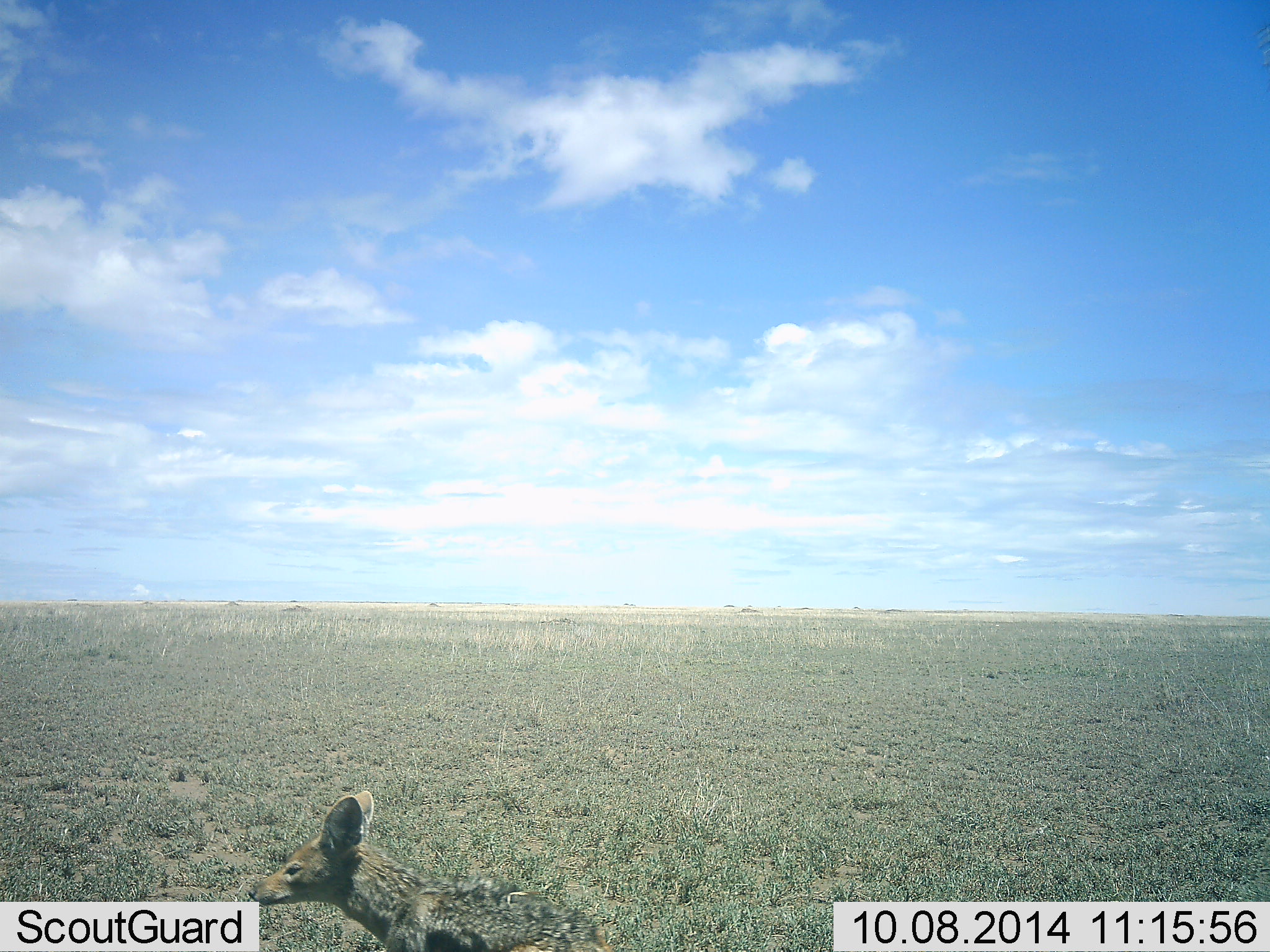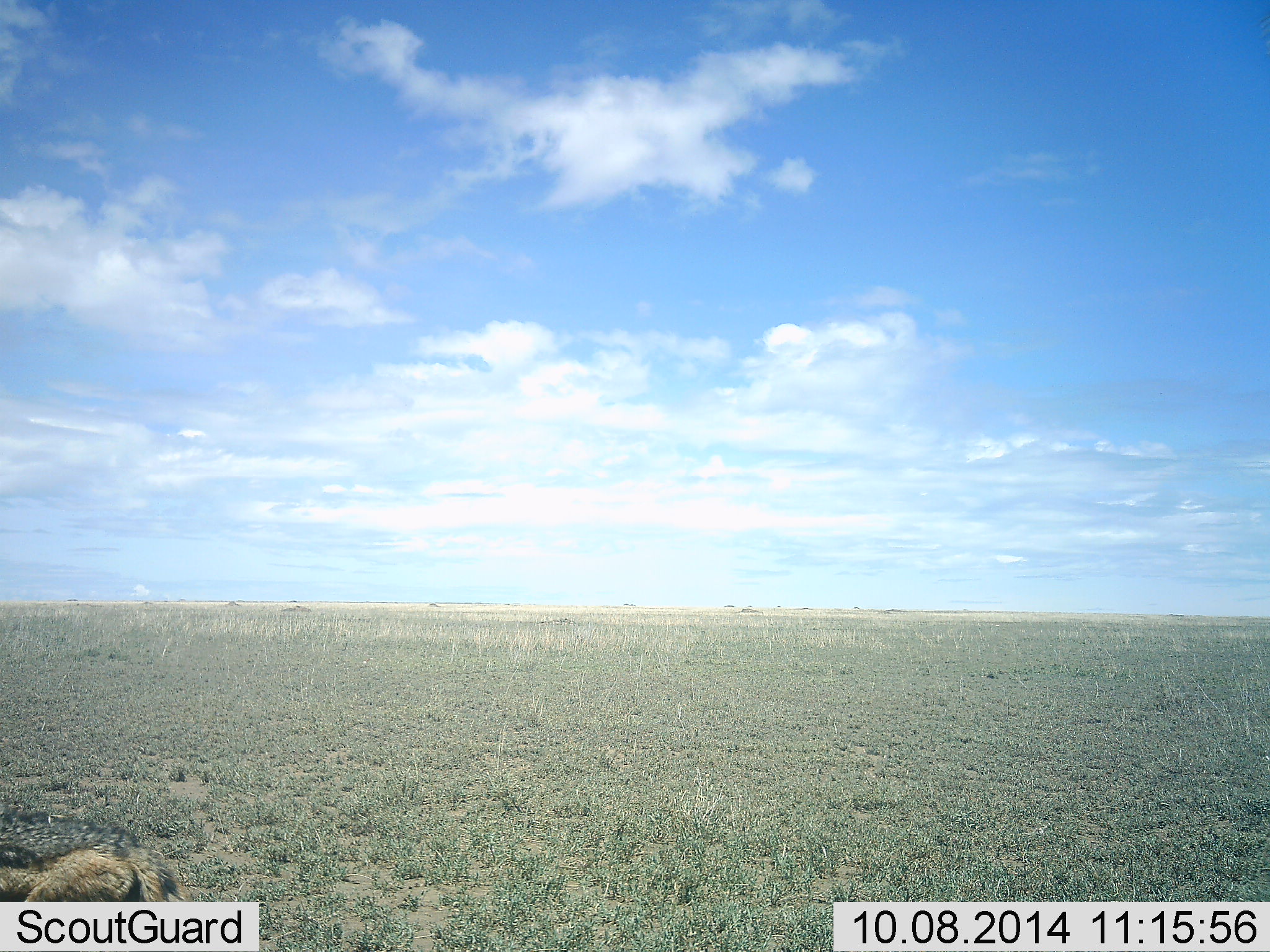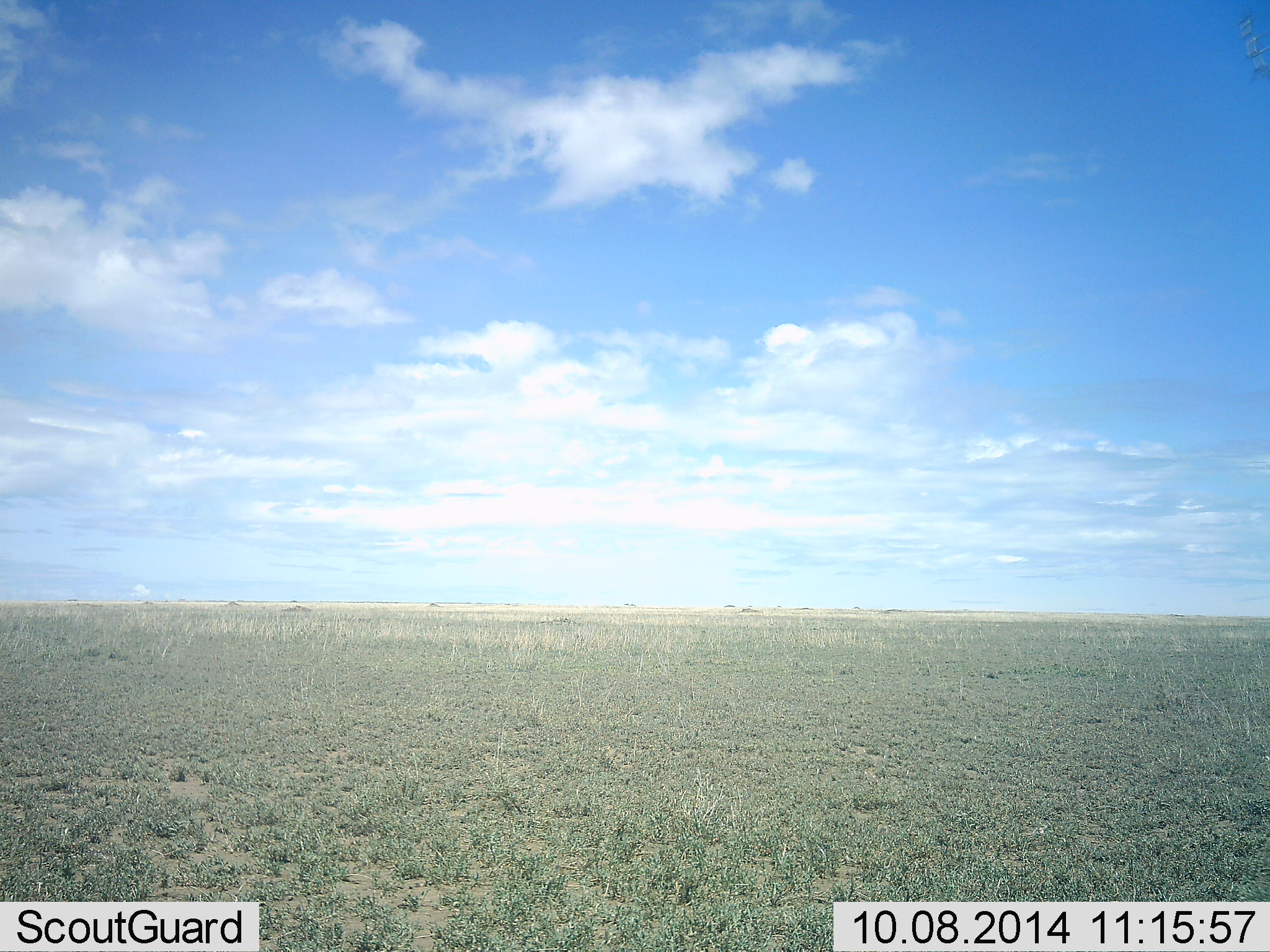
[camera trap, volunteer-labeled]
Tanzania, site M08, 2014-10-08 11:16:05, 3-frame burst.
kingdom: Animalia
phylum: Chordata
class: Mammalia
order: Carnivora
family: Canidae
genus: Lupulella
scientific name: Lupulella mesomelas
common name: black-backed jackal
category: jackal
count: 1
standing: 0%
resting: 0%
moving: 100%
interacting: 0%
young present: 0%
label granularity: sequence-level